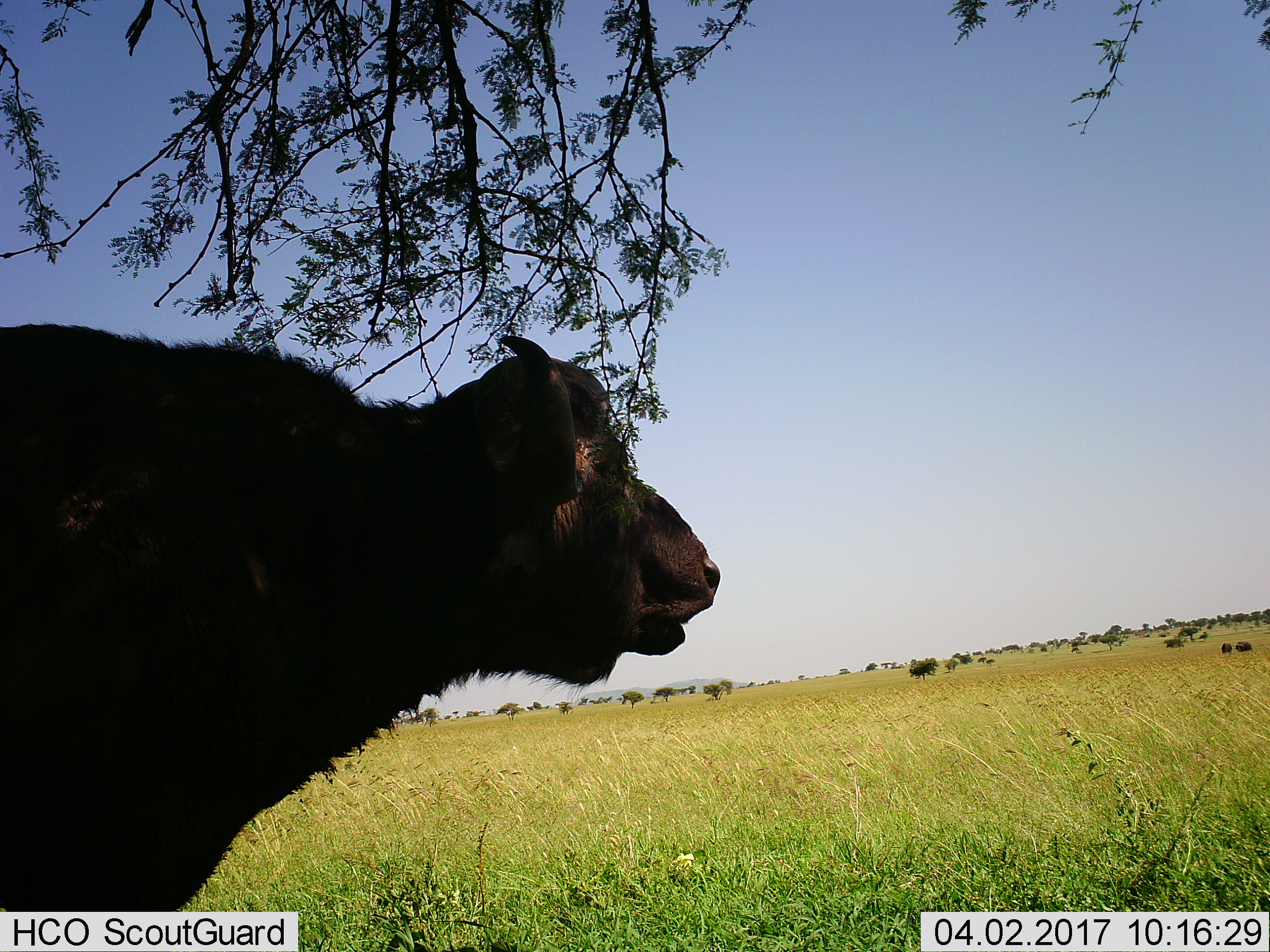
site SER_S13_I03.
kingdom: Animalia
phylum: Chordata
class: Mammalia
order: Artiodactyla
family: Bovidae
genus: Syncerus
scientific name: Syncerus caffer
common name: african buffalo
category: buffalo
Buffalo (african buffalo) (Syncerus caffer), count 1. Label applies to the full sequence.